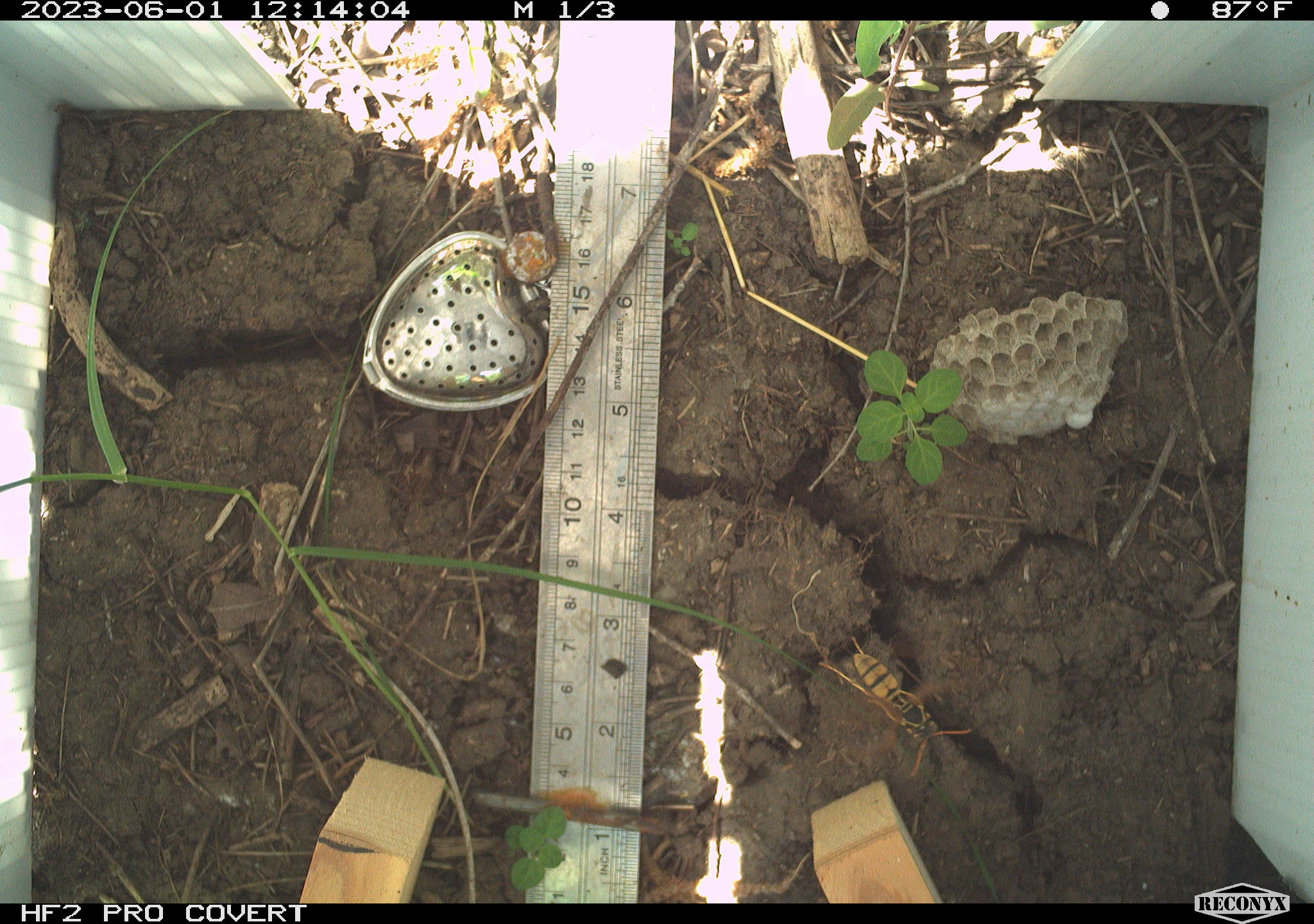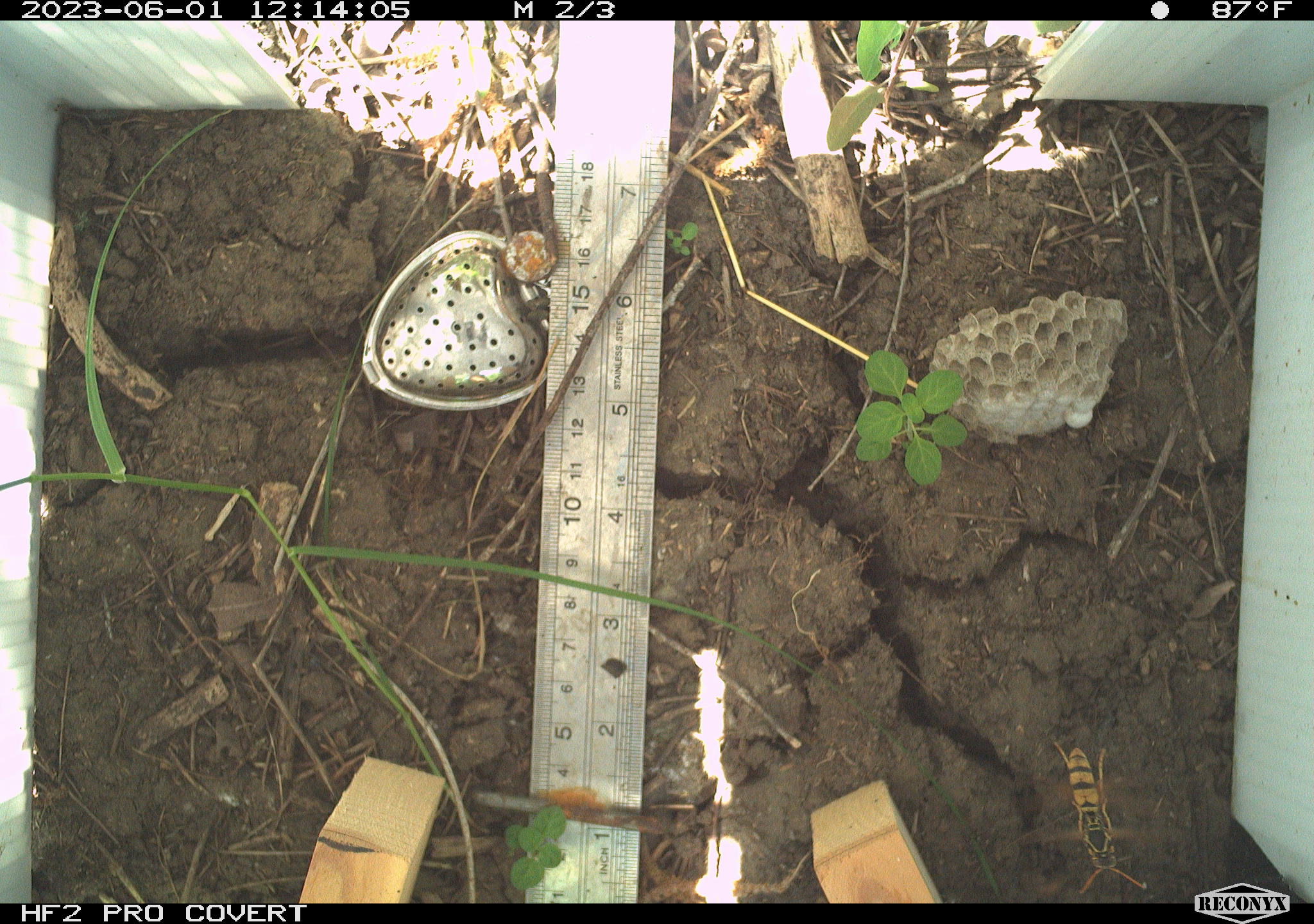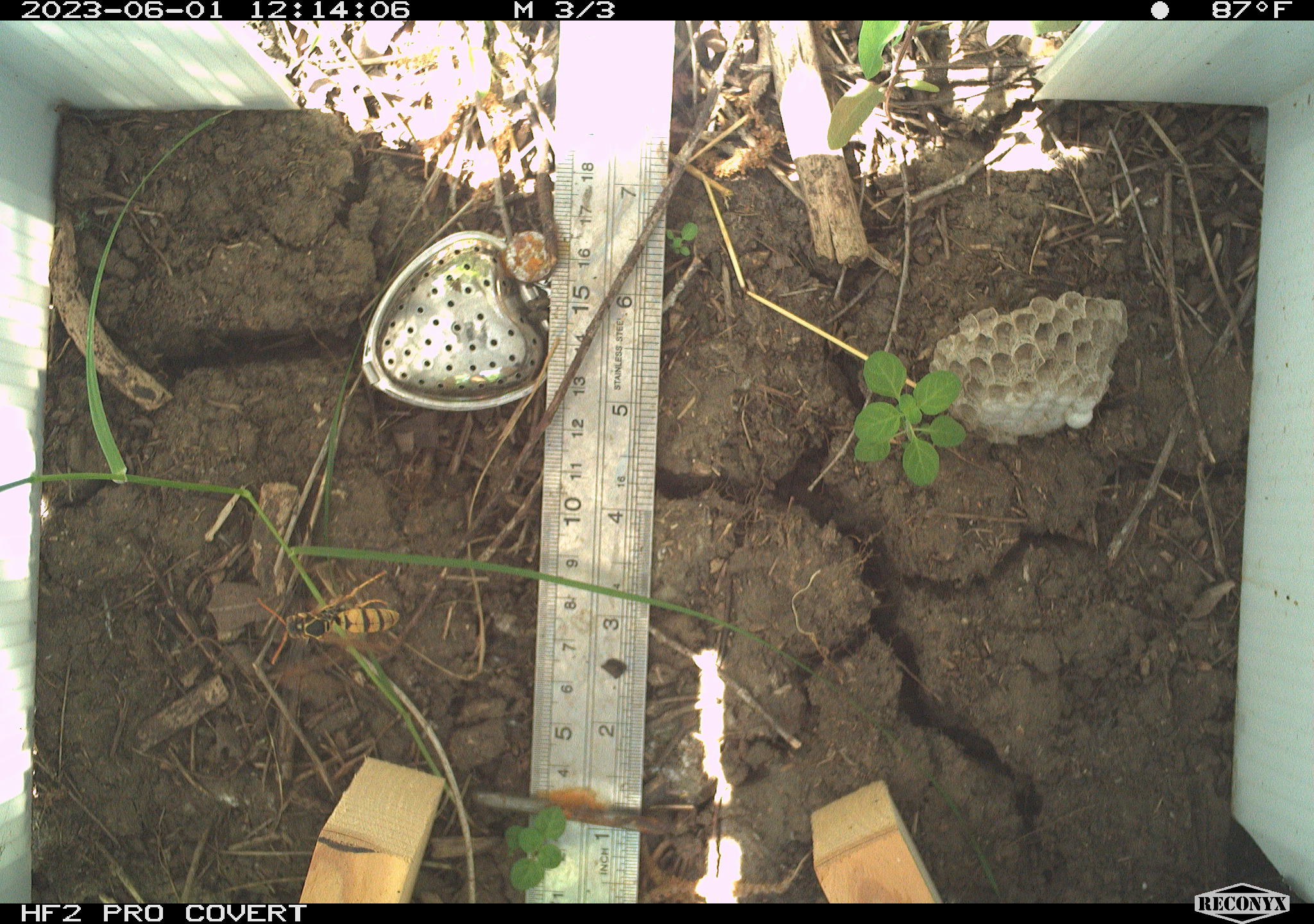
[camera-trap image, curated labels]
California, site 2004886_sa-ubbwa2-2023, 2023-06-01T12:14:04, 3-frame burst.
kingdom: Animalia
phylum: Arthropoda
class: Insecta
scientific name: Insecta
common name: insect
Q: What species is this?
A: Insect (Insecta).